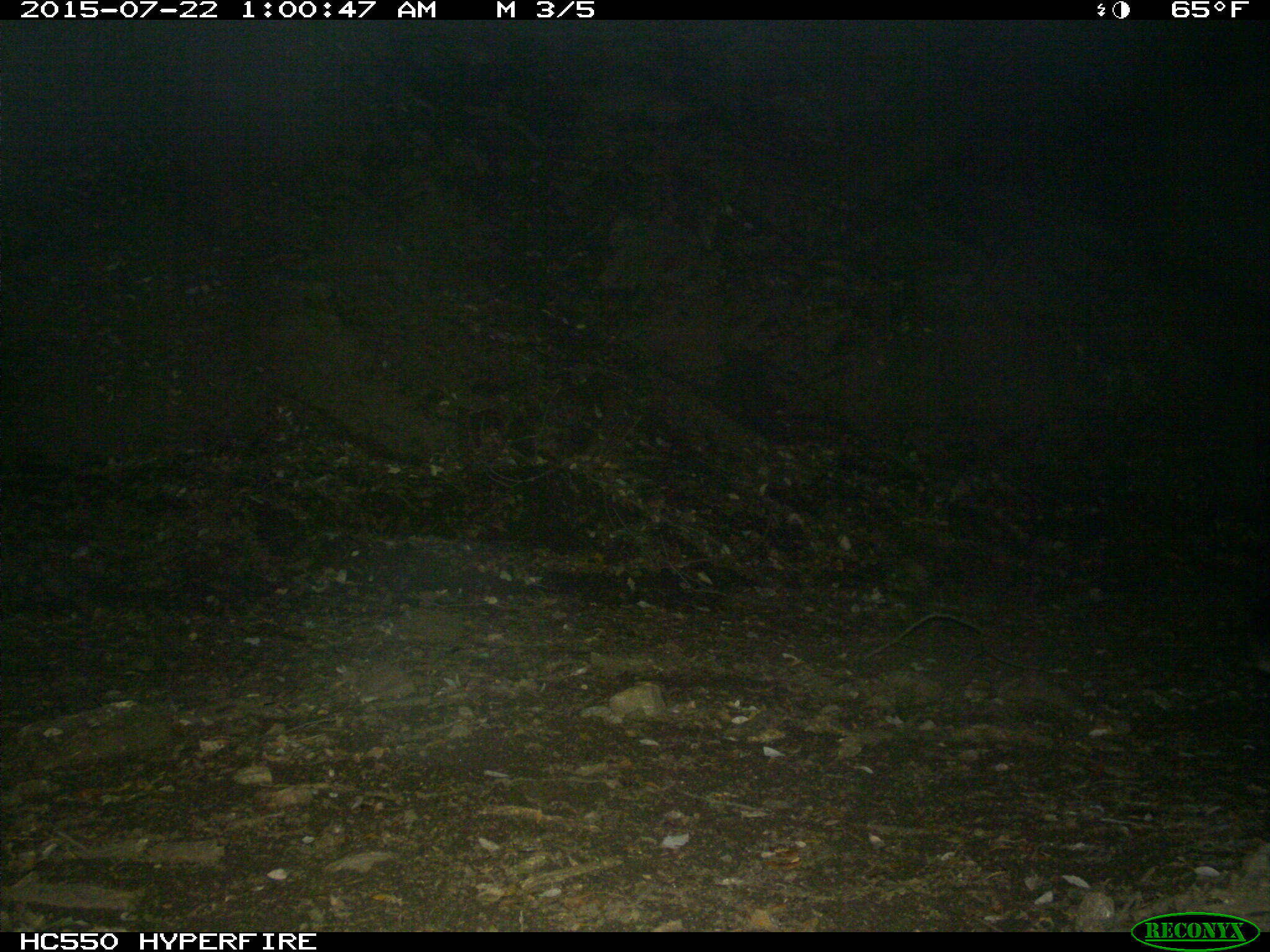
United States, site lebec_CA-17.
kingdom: Animalia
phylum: Chordata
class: Mammalia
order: Carnivora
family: Felidae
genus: Puma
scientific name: Puma concolor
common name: mountain lion